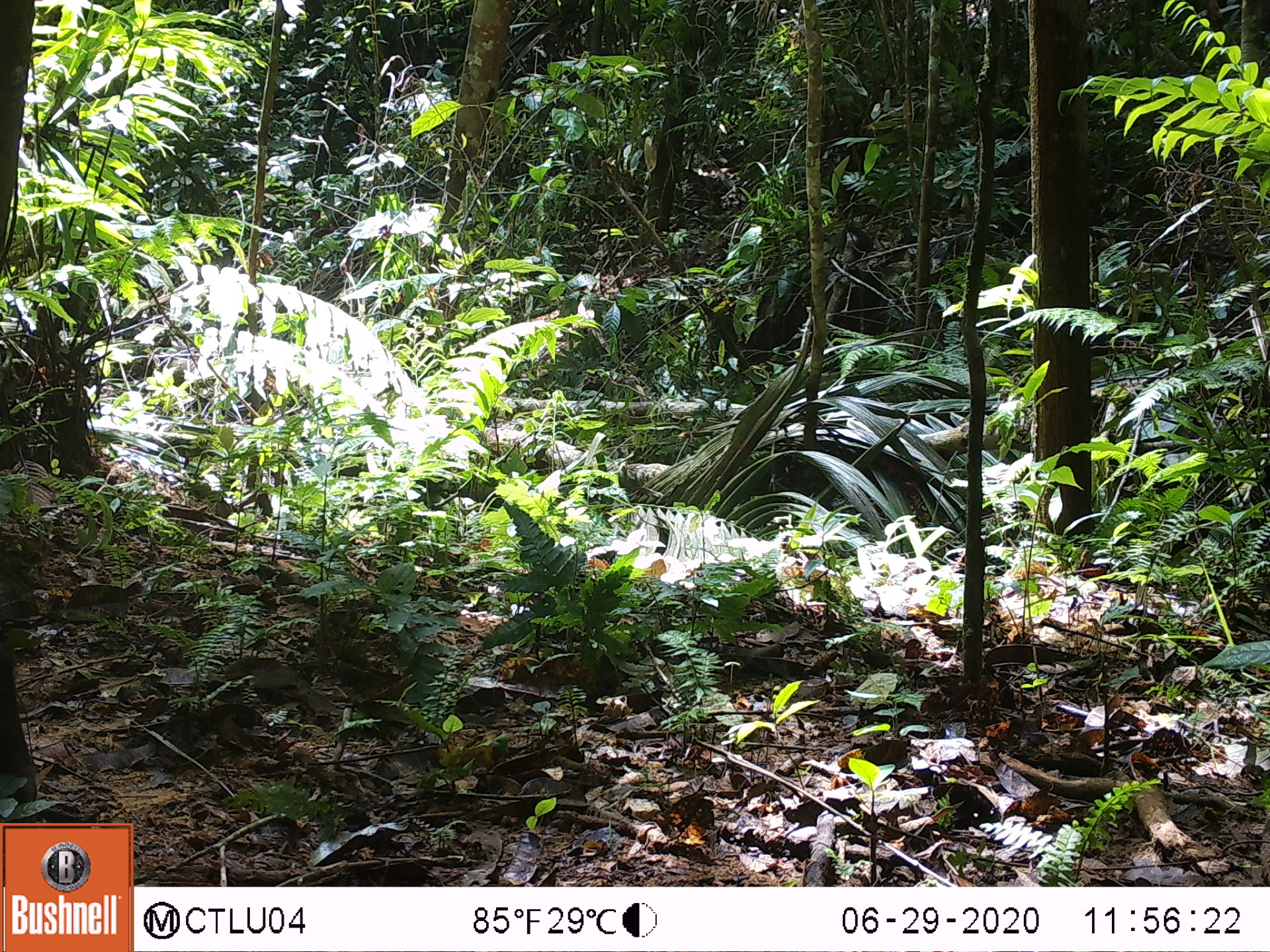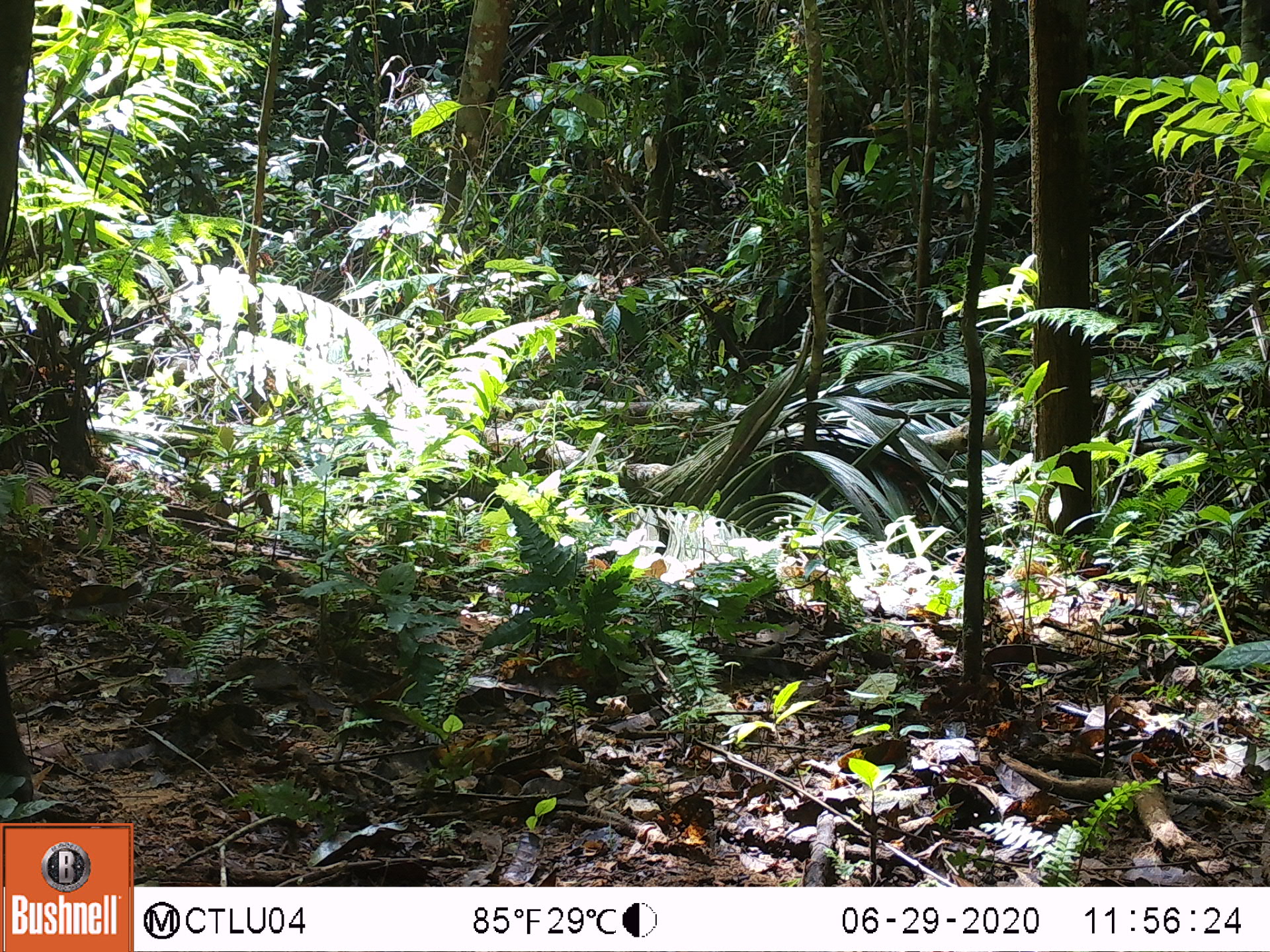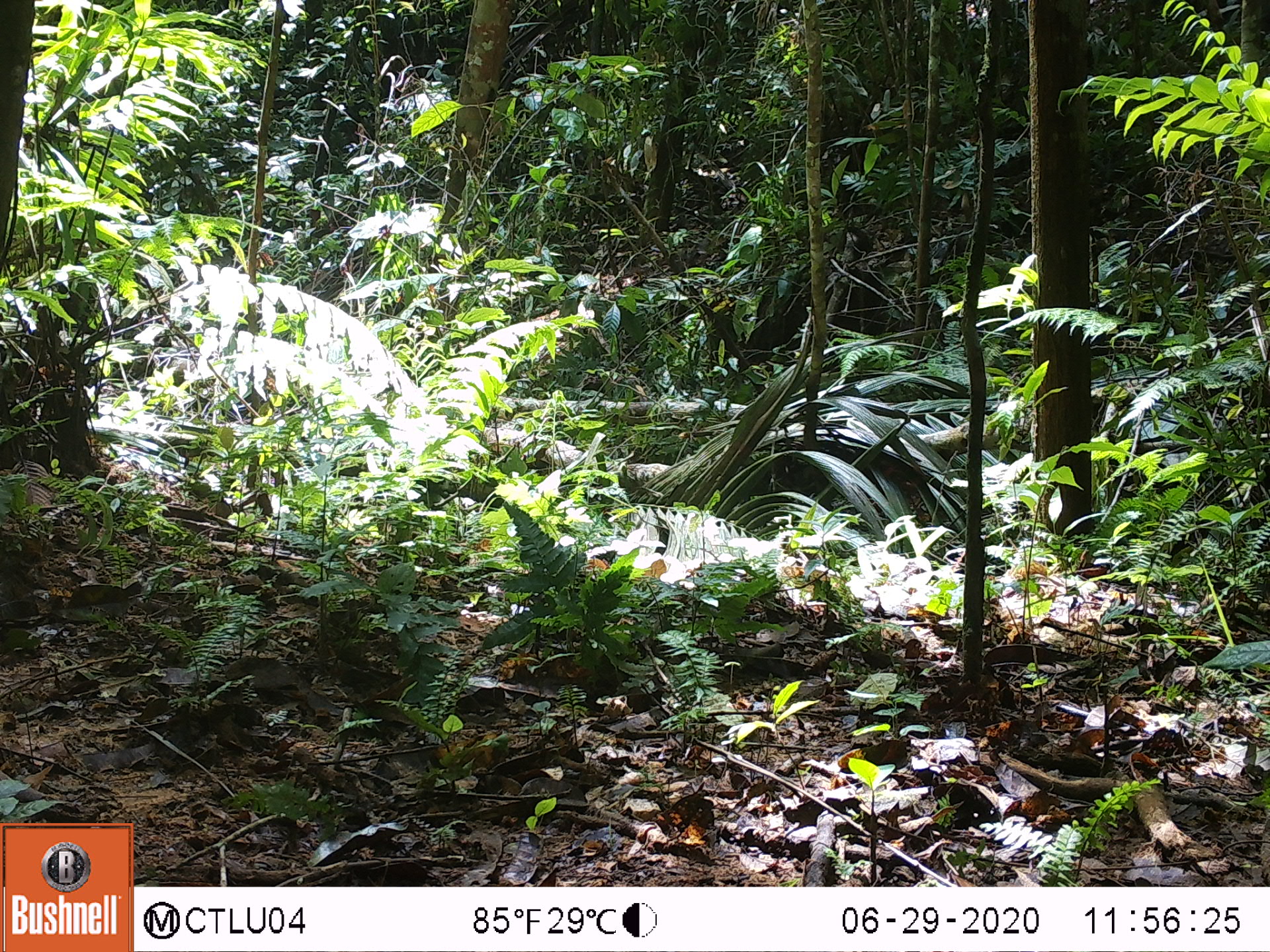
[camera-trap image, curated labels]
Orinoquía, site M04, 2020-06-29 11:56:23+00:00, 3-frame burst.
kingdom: Animalia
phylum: Chordata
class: Mammalia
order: Artiodactyla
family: Tayassuidae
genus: Tayassu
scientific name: Tayassu pecari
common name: white-lipped peccary